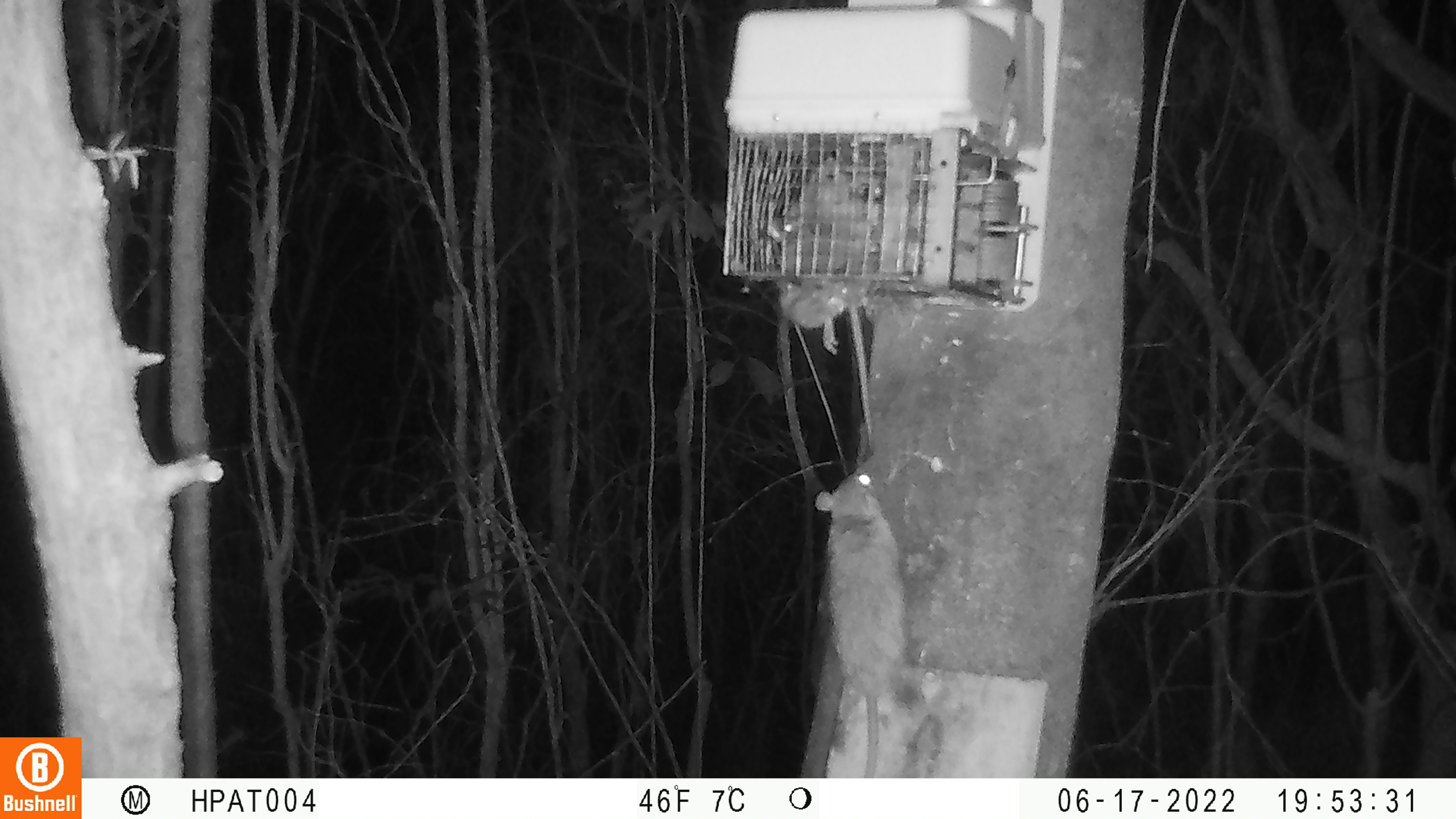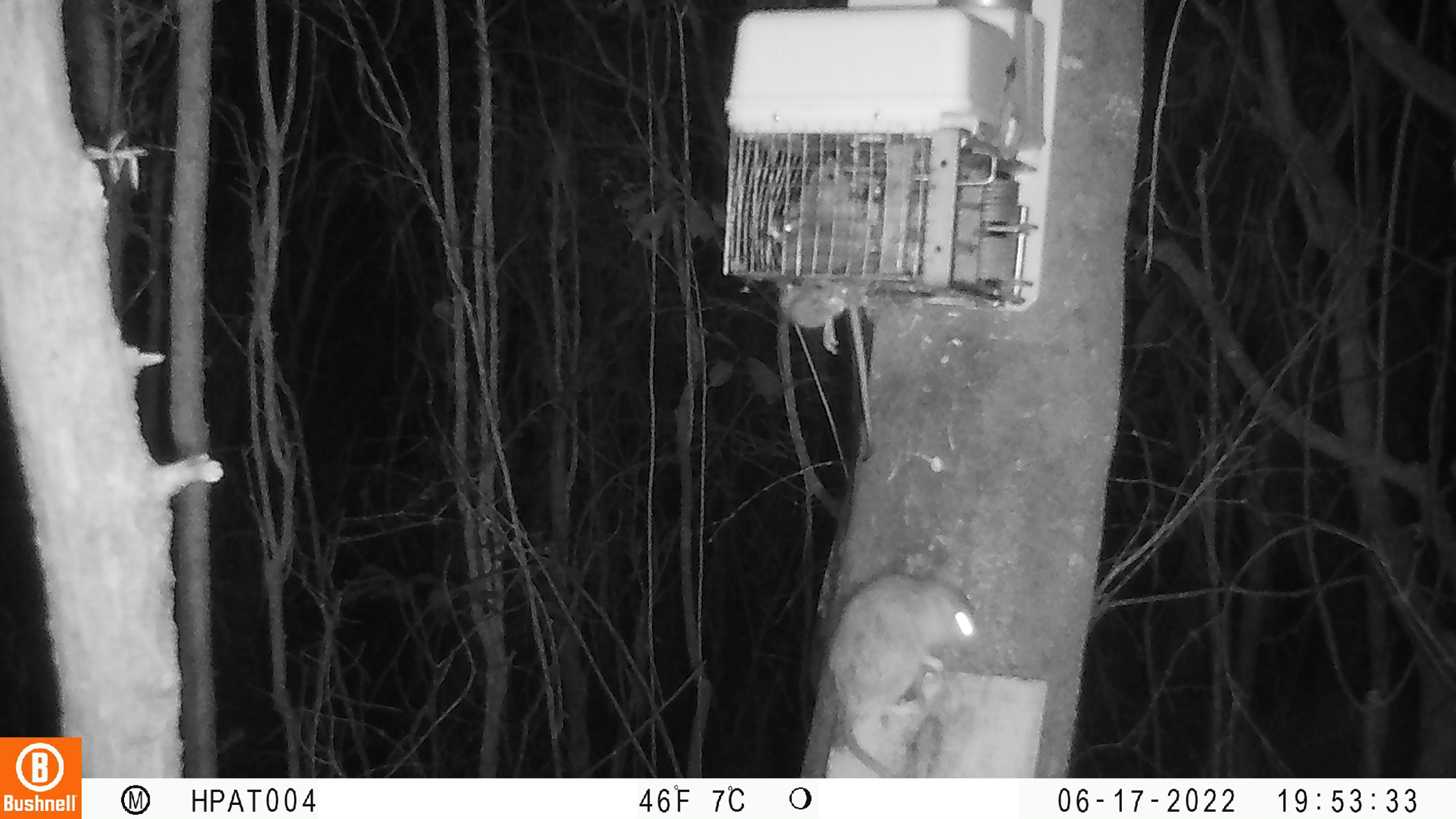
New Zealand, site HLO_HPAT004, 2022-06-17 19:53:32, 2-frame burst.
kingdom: Animalia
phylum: Chordata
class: Mammalia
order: Rodentia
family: Muridae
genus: Rattus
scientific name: Rattus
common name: rat